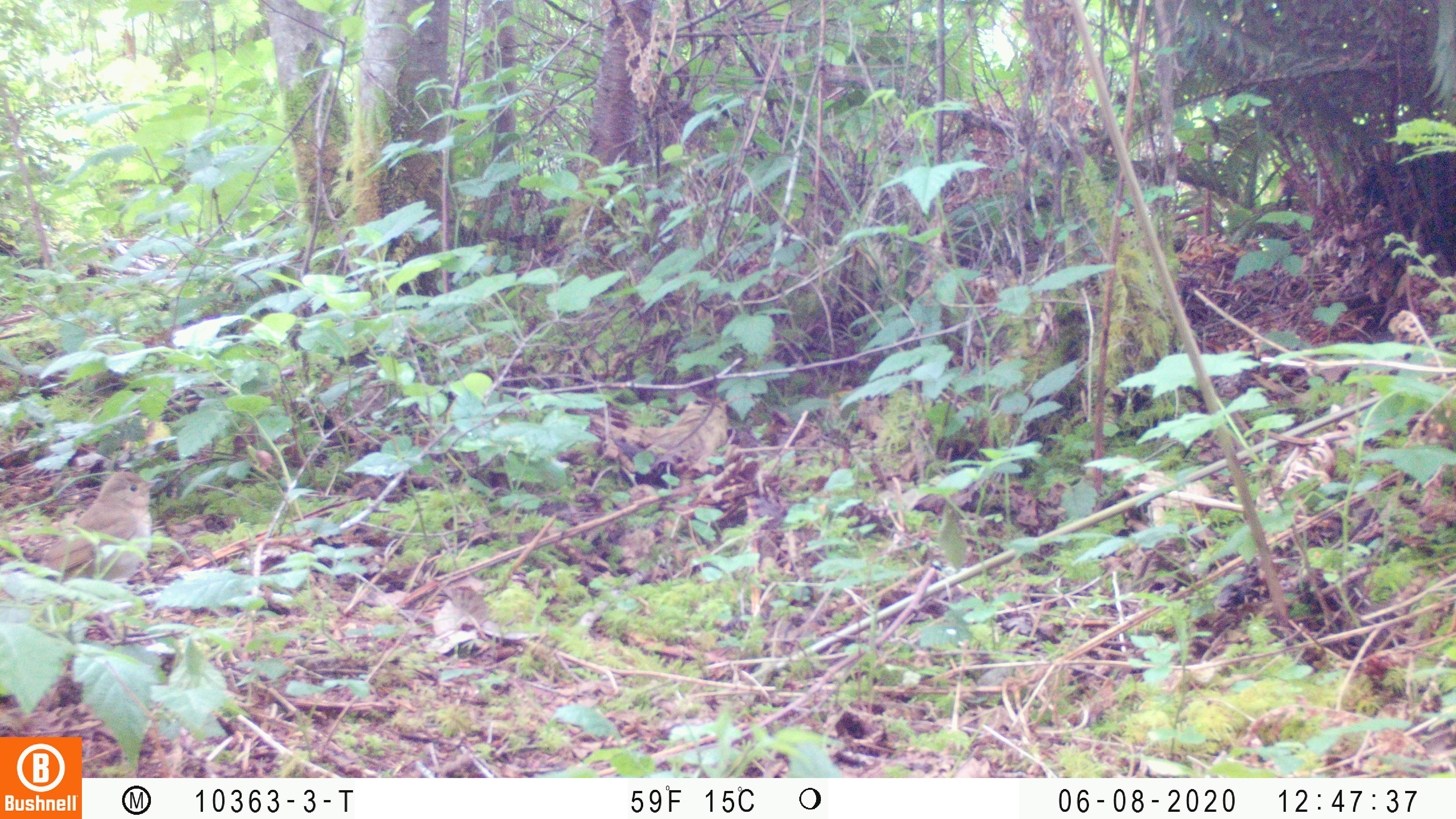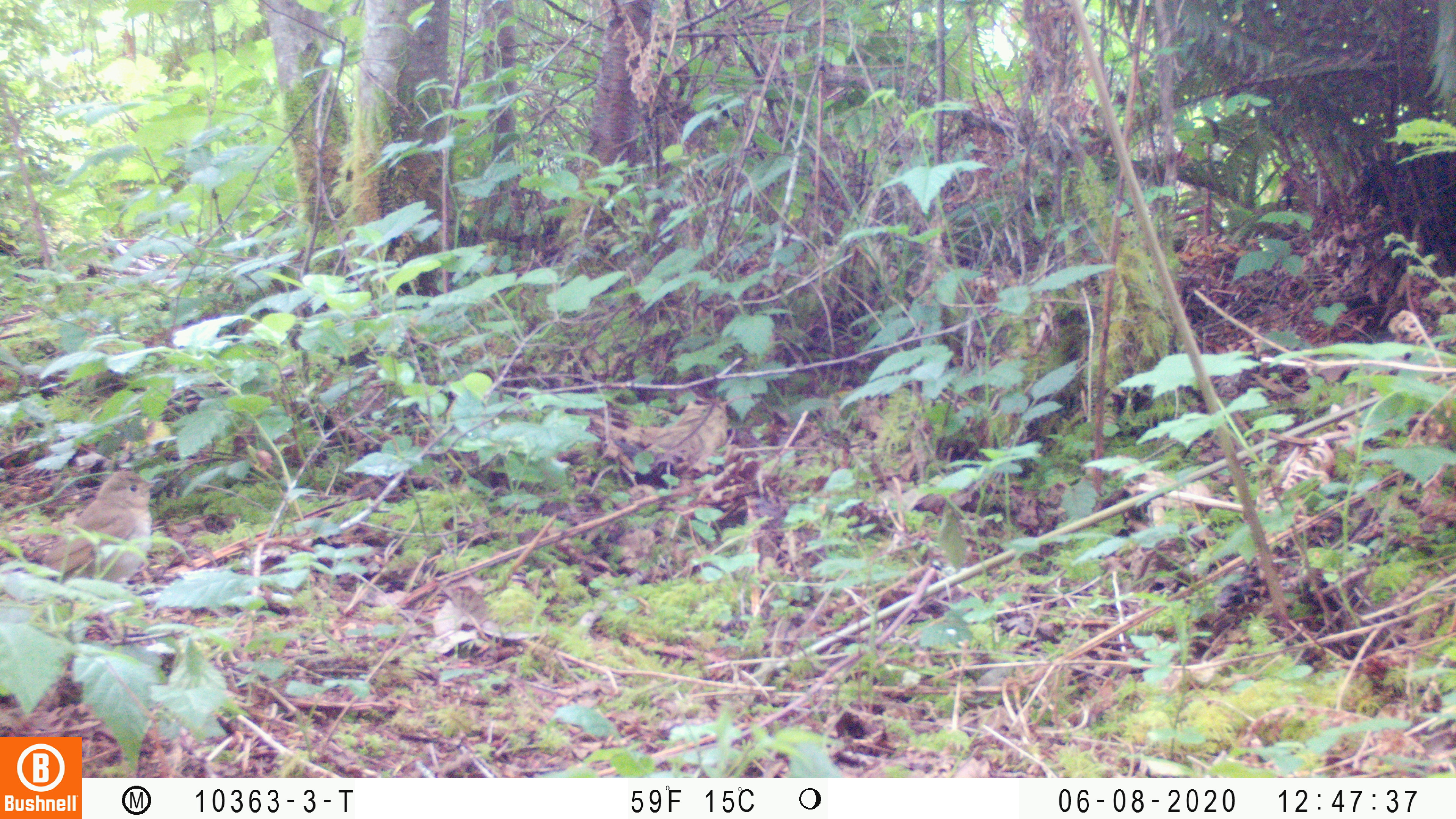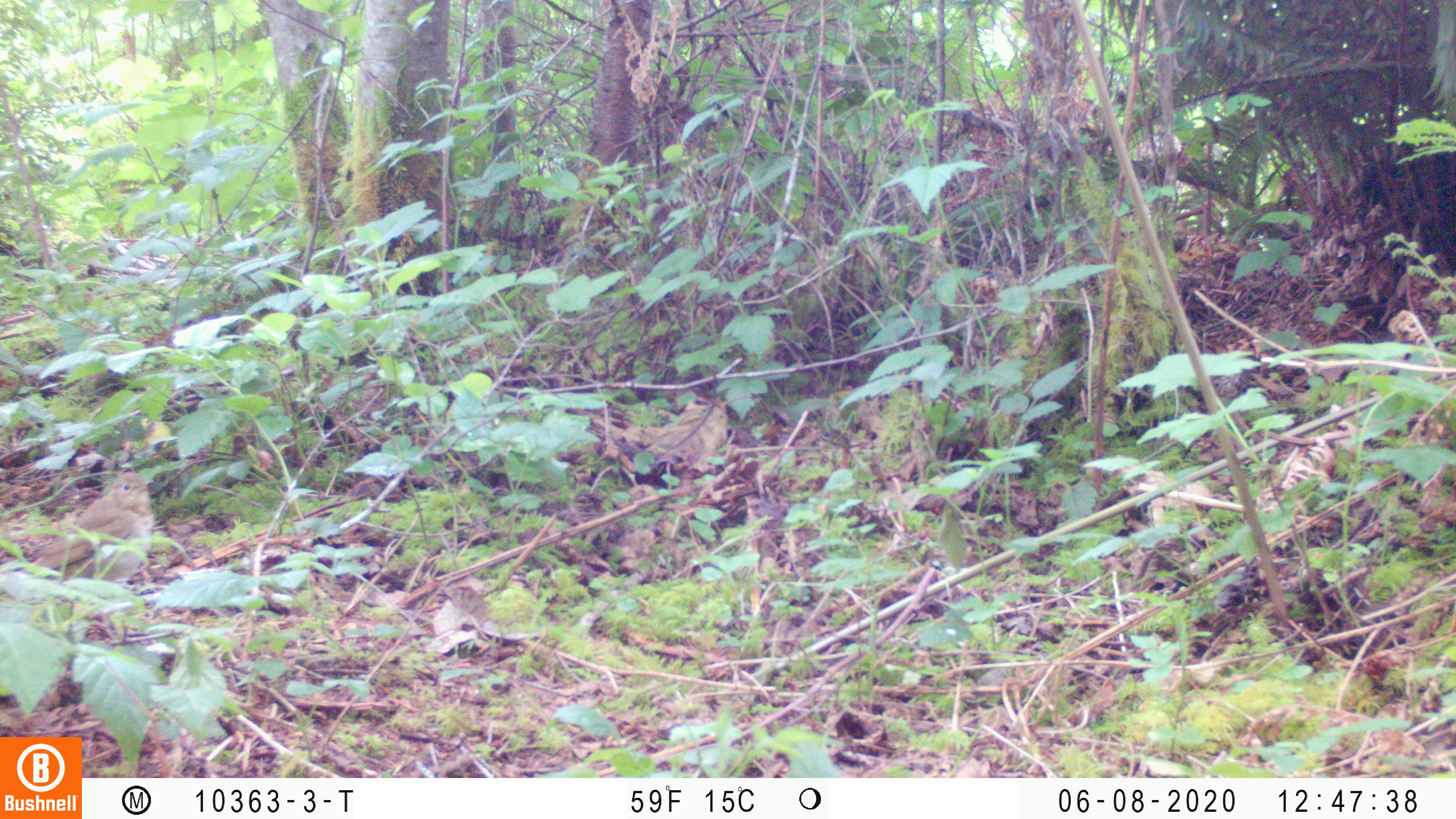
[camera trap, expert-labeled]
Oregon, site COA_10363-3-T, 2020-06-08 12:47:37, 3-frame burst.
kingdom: Animalia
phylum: Chordata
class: Aves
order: Passeriformes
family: Turdidae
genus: Catharus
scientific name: Catharus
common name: brown thrushes and nightingale-thrushes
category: catharus species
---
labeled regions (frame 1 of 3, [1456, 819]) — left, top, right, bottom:
catharus species: 40, 471, 159, 587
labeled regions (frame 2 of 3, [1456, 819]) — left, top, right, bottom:
catharus species: 41, 470, 158, 583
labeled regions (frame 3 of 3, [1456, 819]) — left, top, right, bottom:
catharus species: 24, 474, 154, 591